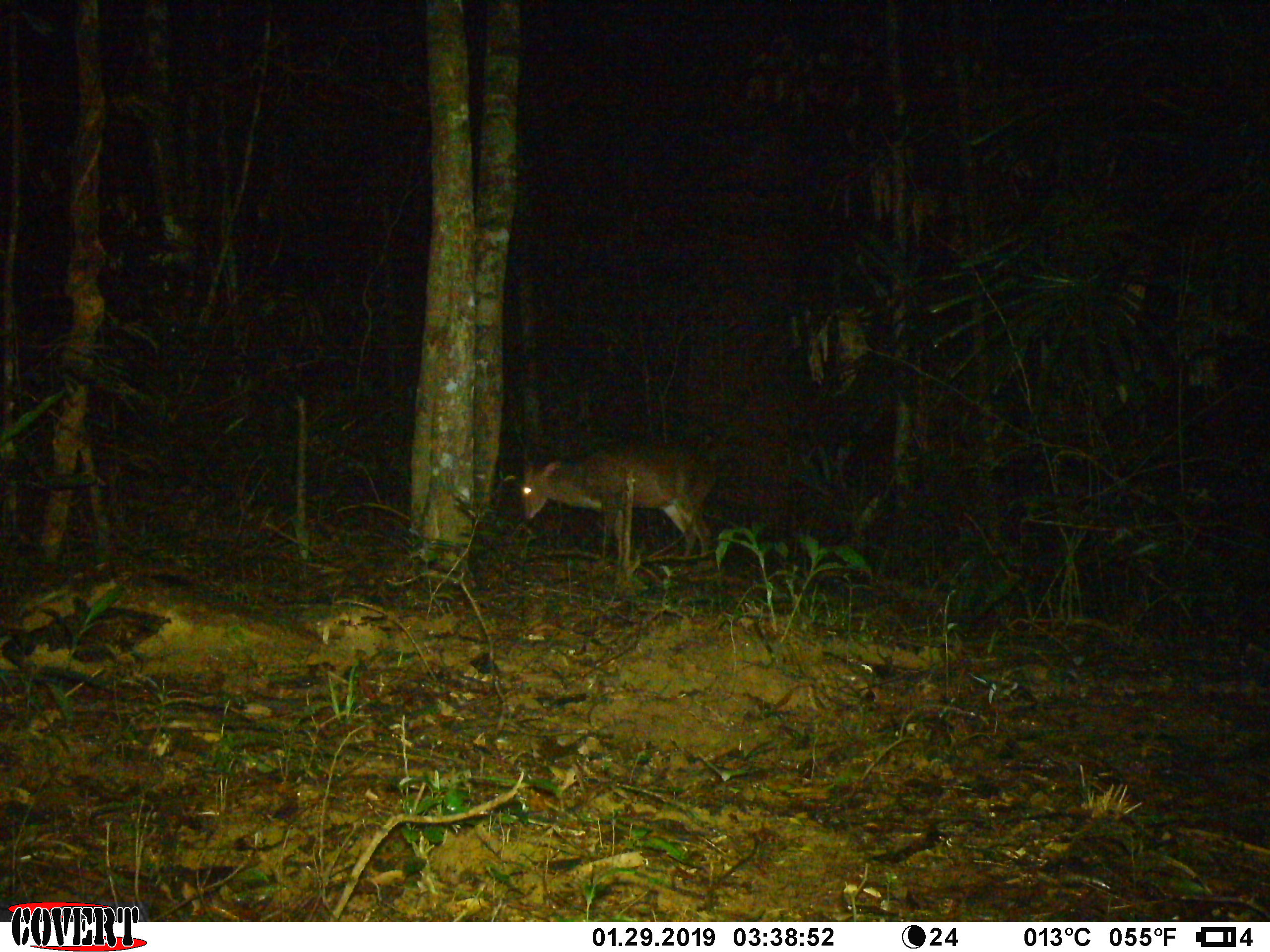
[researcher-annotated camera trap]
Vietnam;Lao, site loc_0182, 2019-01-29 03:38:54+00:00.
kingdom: Animalia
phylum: Chordata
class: Mammalia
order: Artiodactyla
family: Cervidae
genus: Muntiacus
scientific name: Muntiacus vuquangensis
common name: large-antlered muntjac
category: large antlered muntjac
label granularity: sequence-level